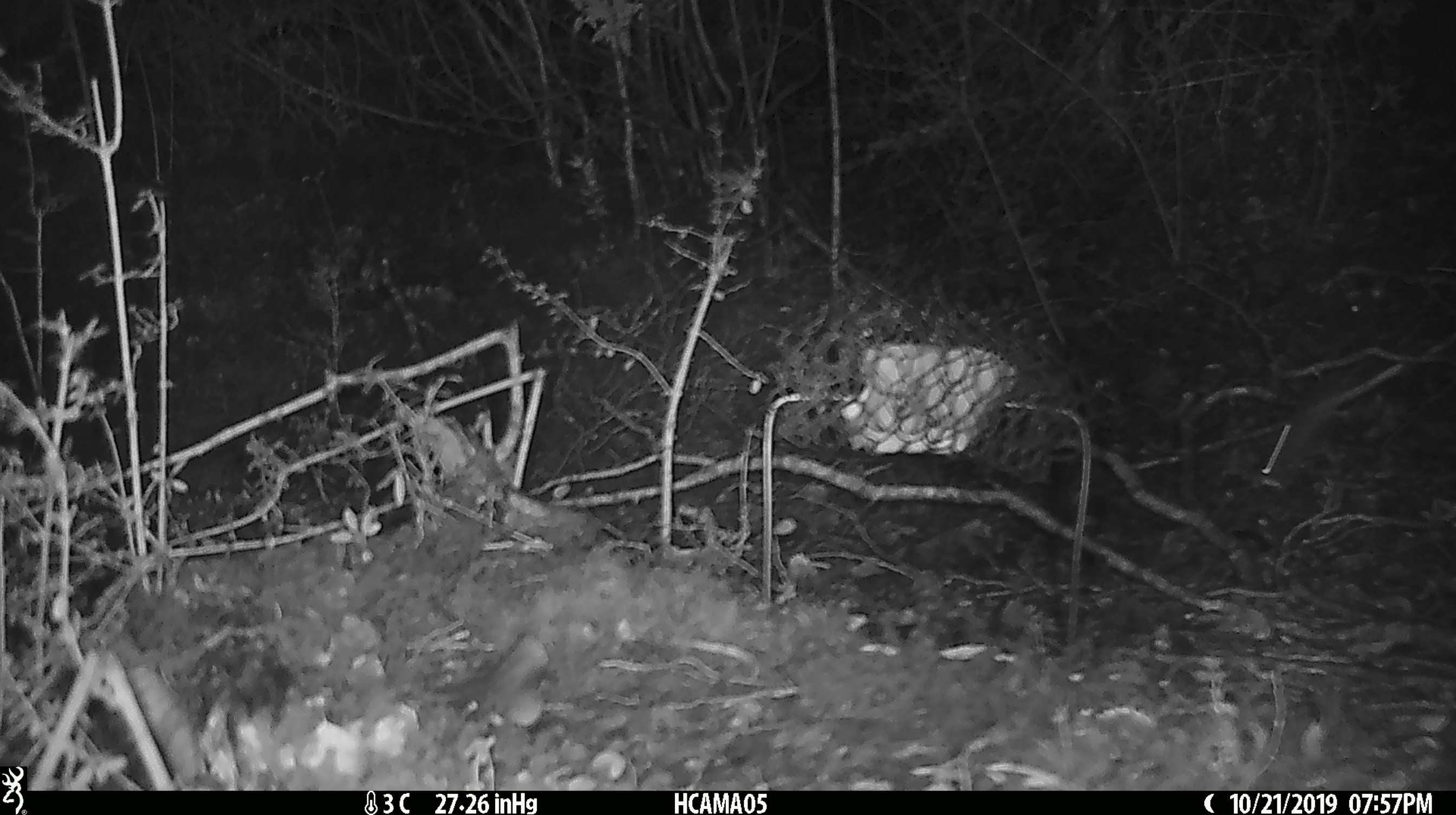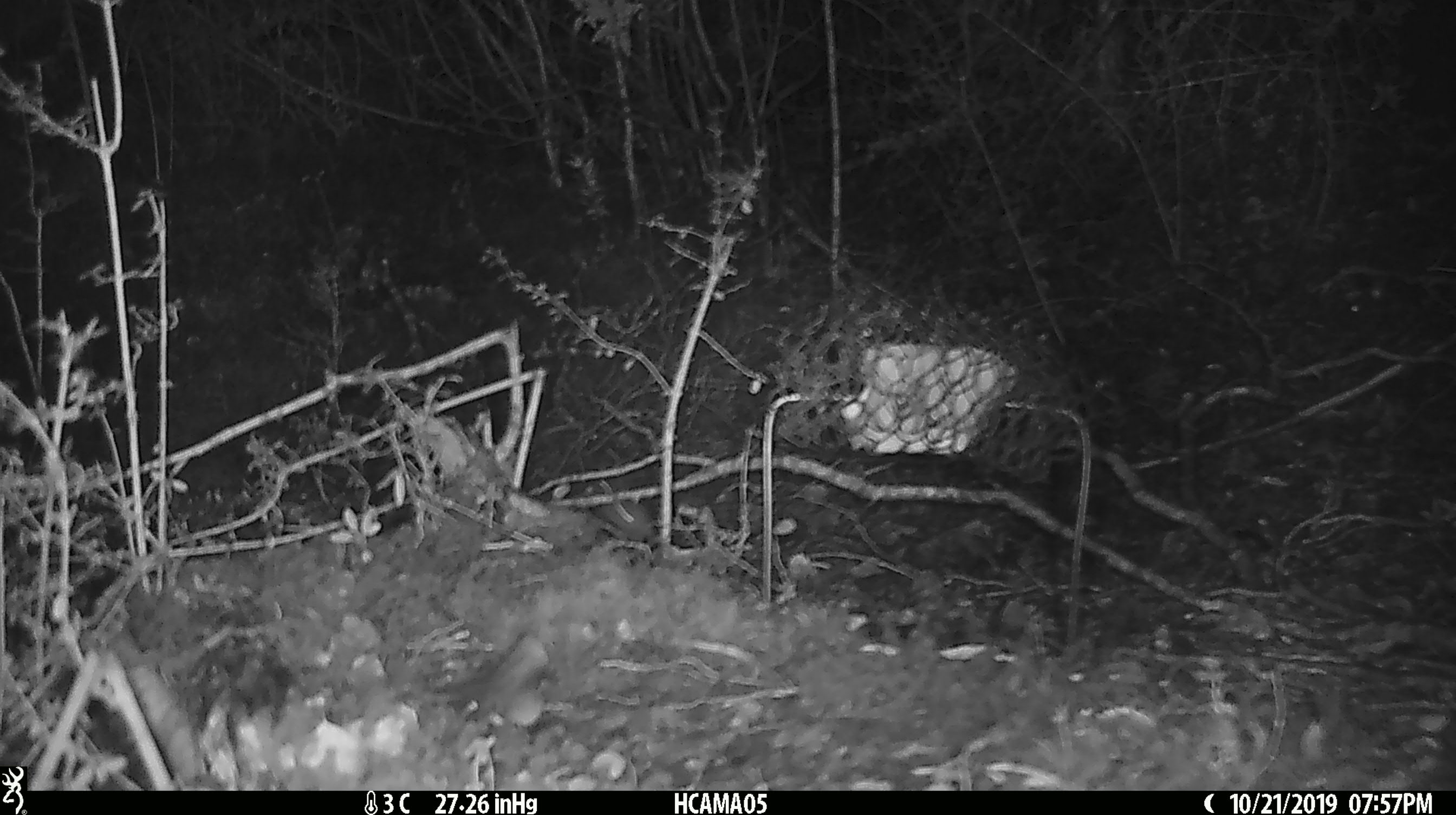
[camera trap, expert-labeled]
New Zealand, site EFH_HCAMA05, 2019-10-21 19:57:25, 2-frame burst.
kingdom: Animalia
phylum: Chordata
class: Mammalia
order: Rodentia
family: Muridae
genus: Mus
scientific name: Mus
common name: mouse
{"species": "mouse (Mus)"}